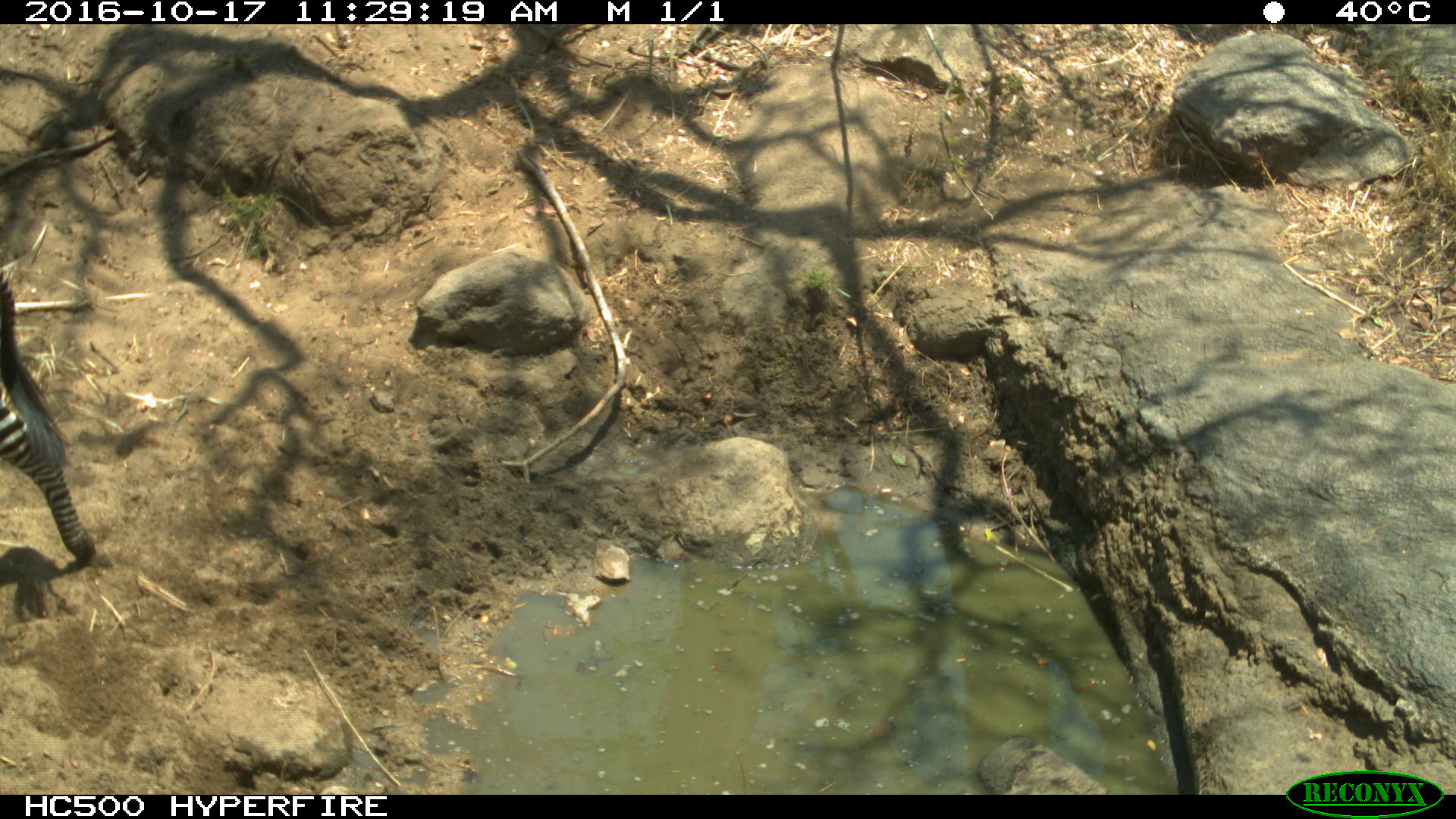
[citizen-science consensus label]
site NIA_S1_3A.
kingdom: Animalia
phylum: Chordata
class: Mammalia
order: Perissodactyla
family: Equidae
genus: Equus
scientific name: Equus quagga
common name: plains zebra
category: zebraplains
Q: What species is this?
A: Zebraplains (plains zebra) (Equus quagga).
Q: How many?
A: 1.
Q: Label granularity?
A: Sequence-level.